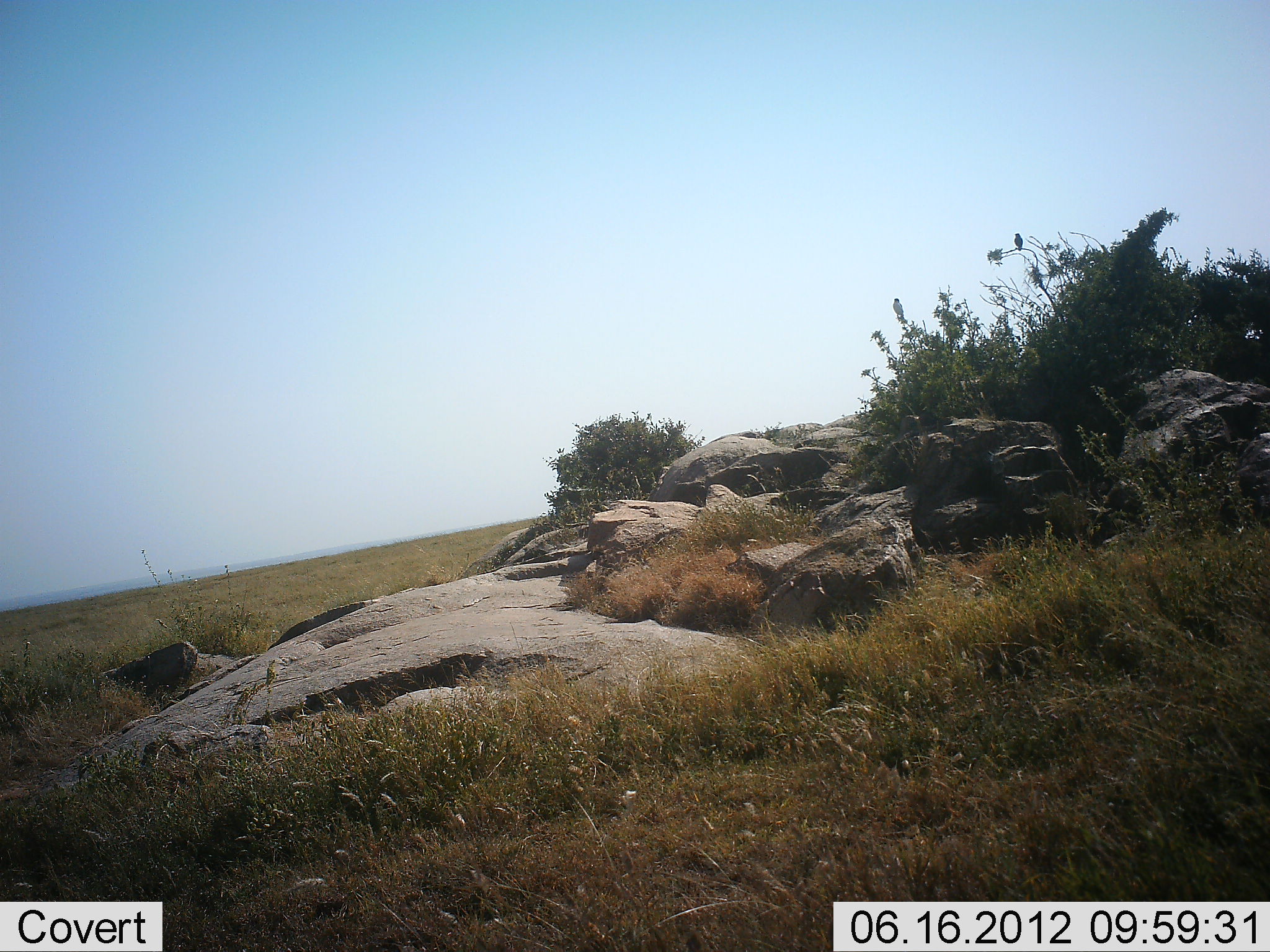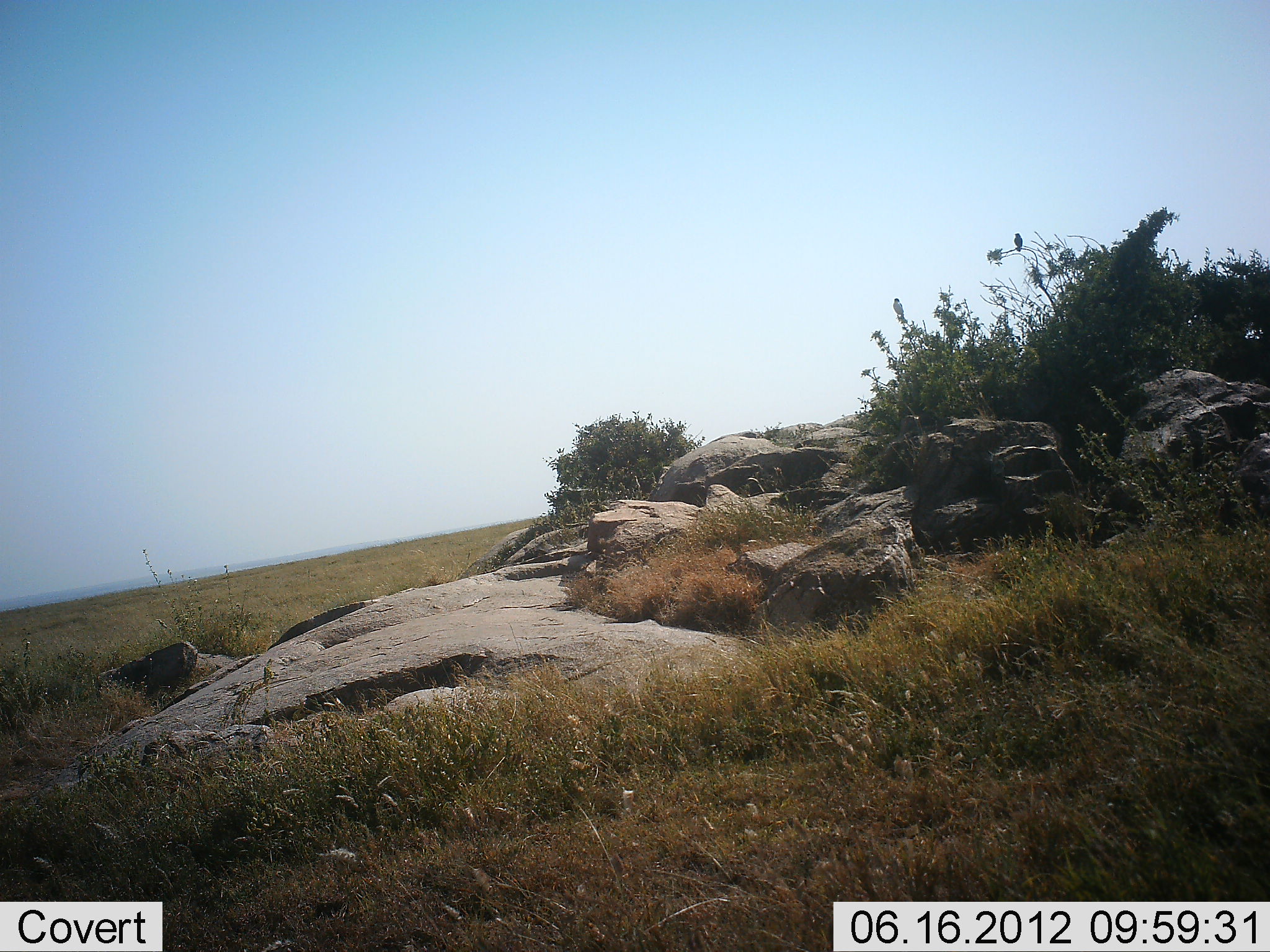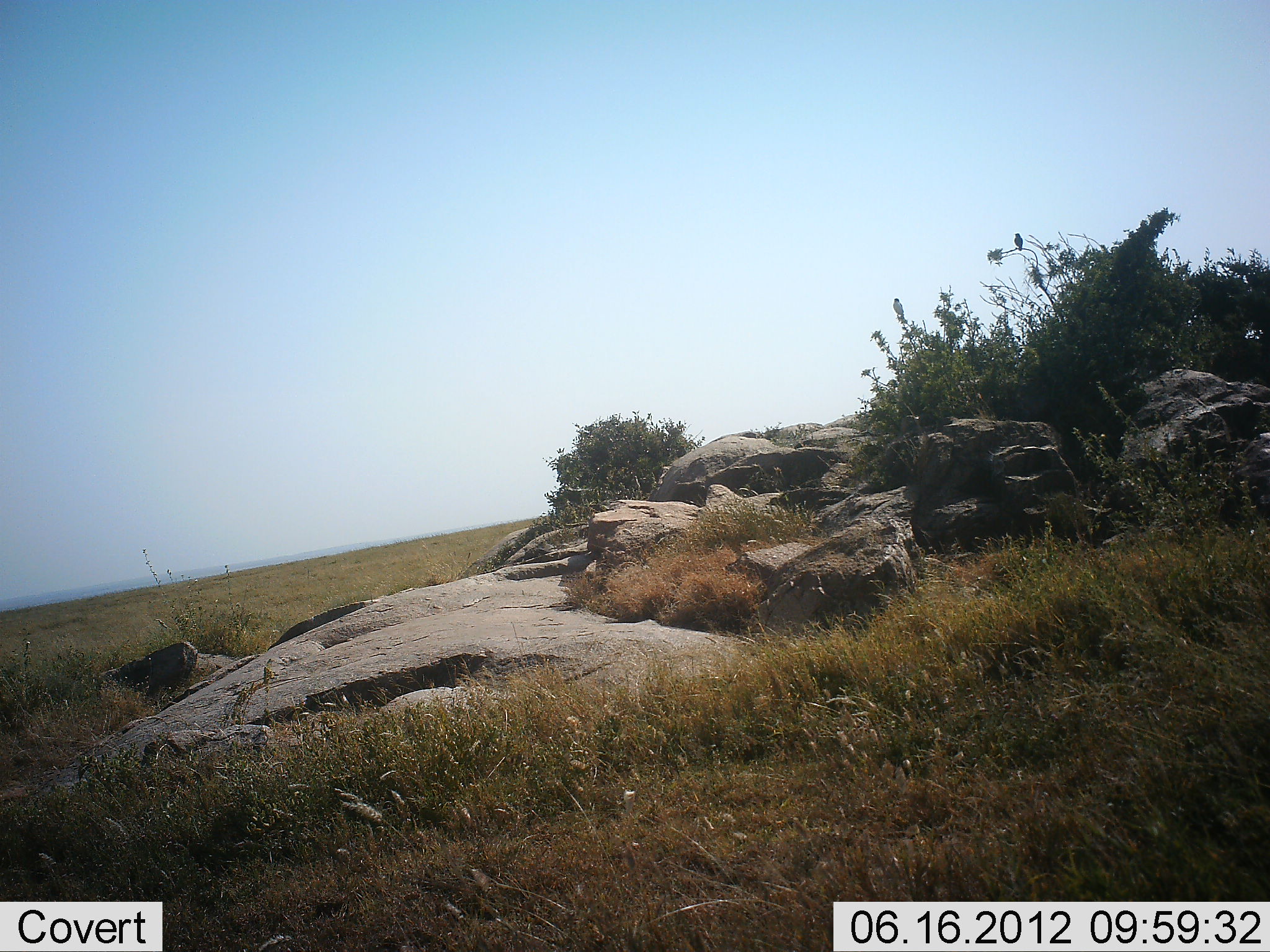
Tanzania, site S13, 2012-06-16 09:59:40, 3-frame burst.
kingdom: Animalia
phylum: Chordata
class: Aves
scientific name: Aves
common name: bird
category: otherbird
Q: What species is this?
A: Otherbird (bird) (Aves).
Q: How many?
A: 1.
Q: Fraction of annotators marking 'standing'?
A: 60%.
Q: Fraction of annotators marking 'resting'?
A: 40%.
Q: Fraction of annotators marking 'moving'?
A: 0%.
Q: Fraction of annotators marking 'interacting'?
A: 0%.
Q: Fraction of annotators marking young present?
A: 0%.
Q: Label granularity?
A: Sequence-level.